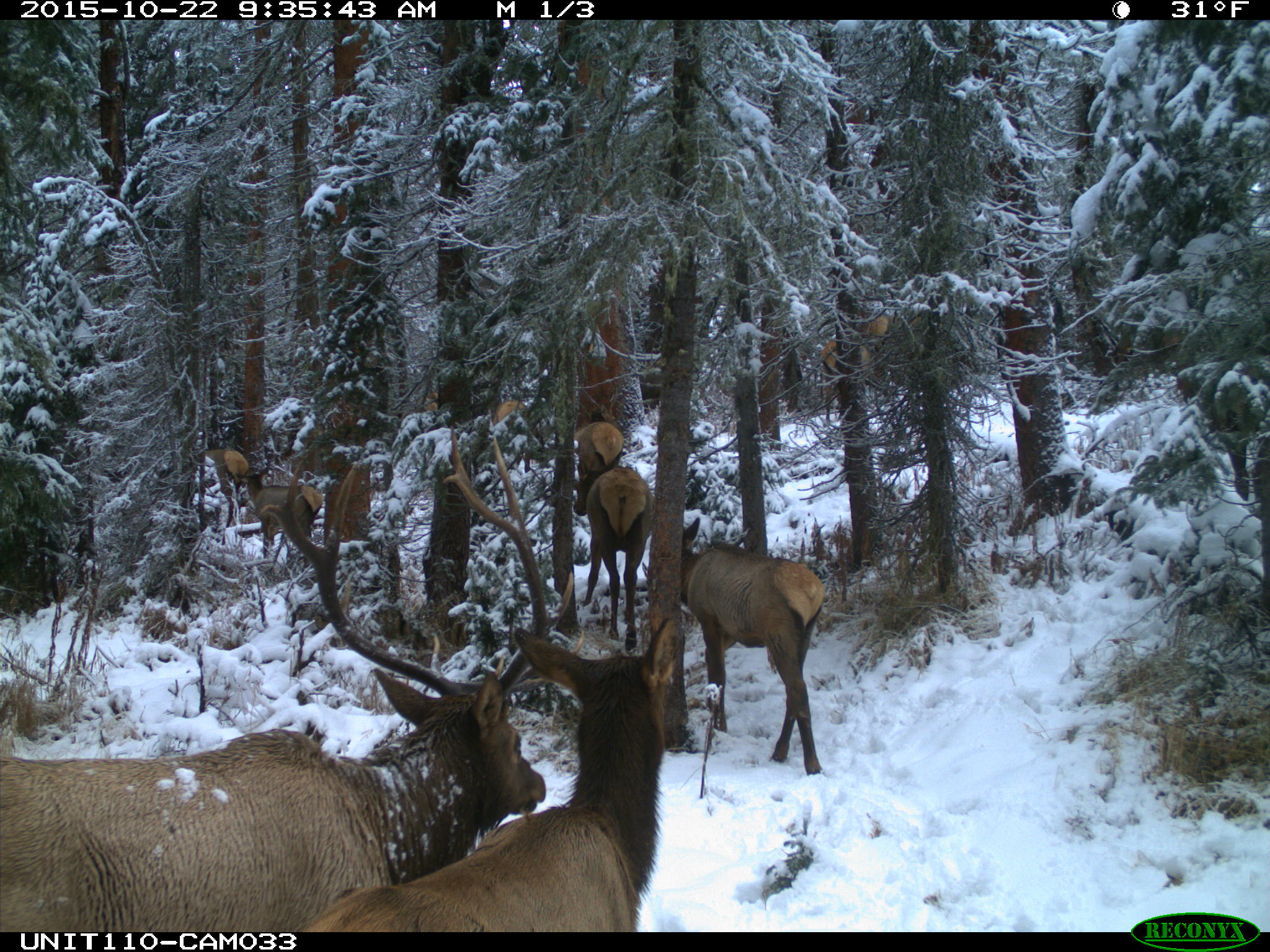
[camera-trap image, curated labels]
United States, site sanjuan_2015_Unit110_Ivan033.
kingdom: Animalia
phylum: Chordata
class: Mammalia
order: Artiodactyla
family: Cervidae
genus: Cervus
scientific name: Cervus elaphus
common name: red deer